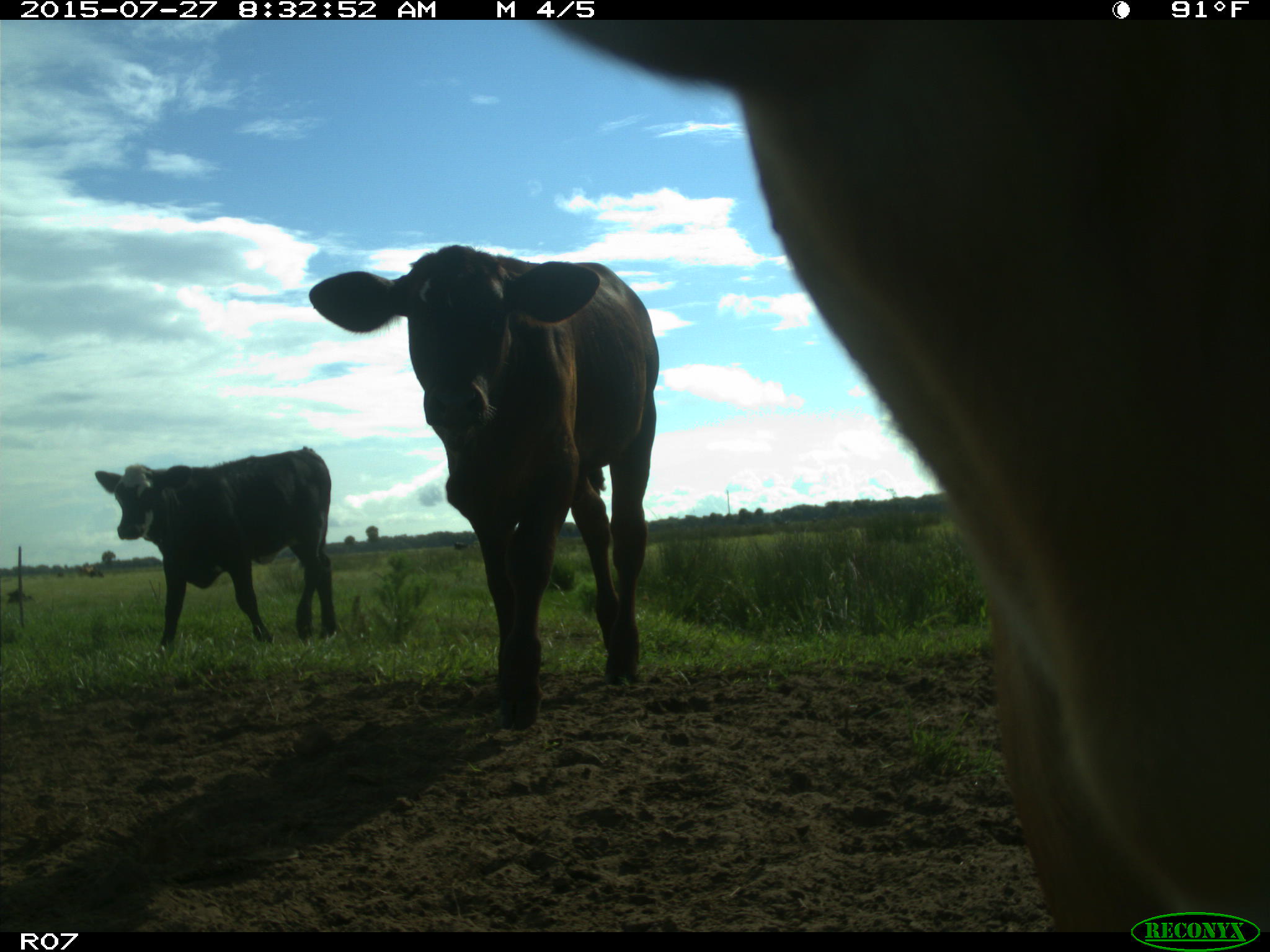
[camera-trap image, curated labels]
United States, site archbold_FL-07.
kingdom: Animalia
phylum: Chordata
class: Mammalia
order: Artiodactyla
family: Bovidae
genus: Bos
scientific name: Bos taurus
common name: domestic cow